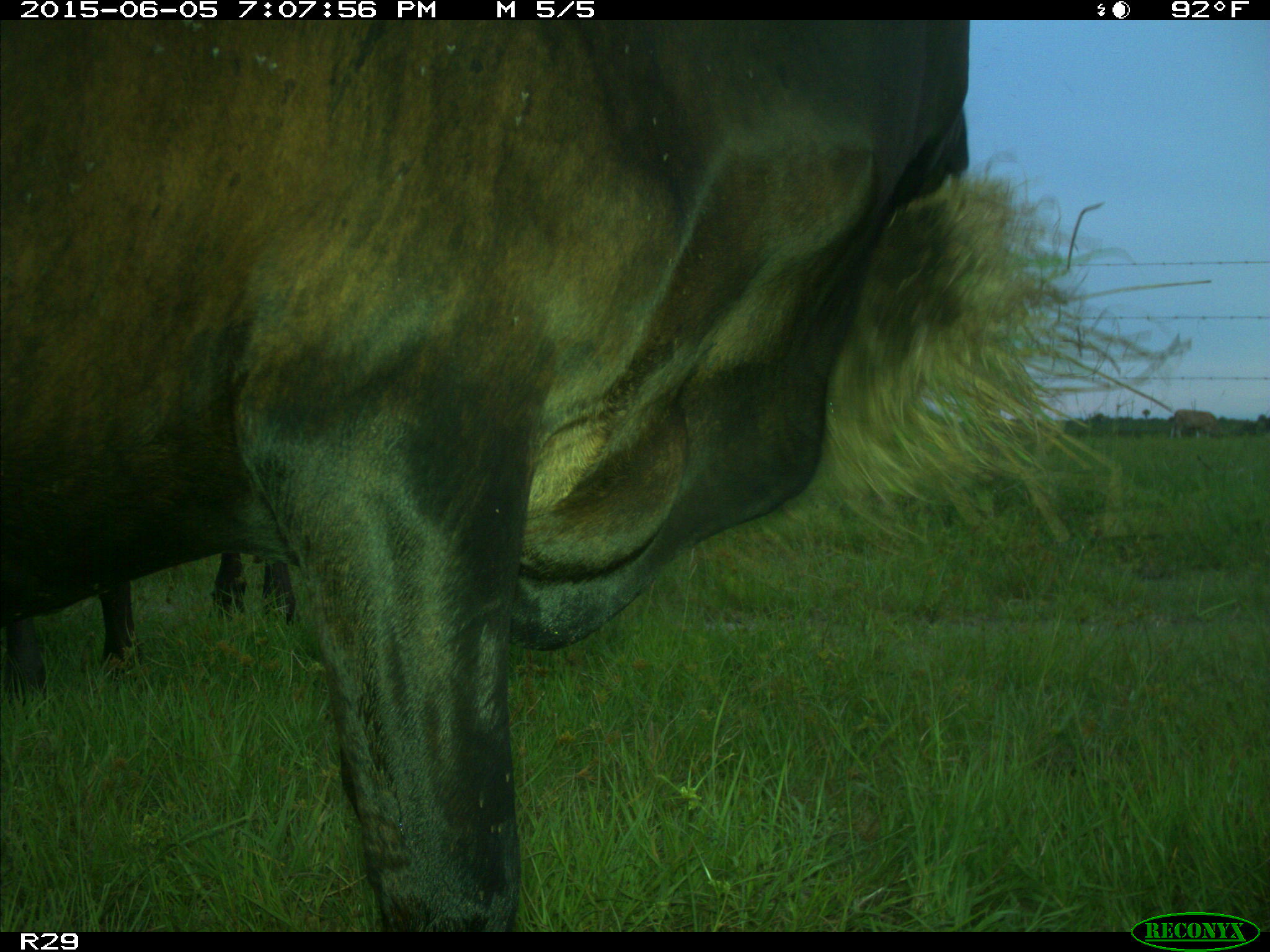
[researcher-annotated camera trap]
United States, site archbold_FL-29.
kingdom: Animalia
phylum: Chordata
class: Mammalia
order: Artiodactyla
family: Bovidae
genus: Bos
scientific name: Bos taurus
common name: domestic cow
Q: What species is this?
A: Bos taurus (domestic cow).